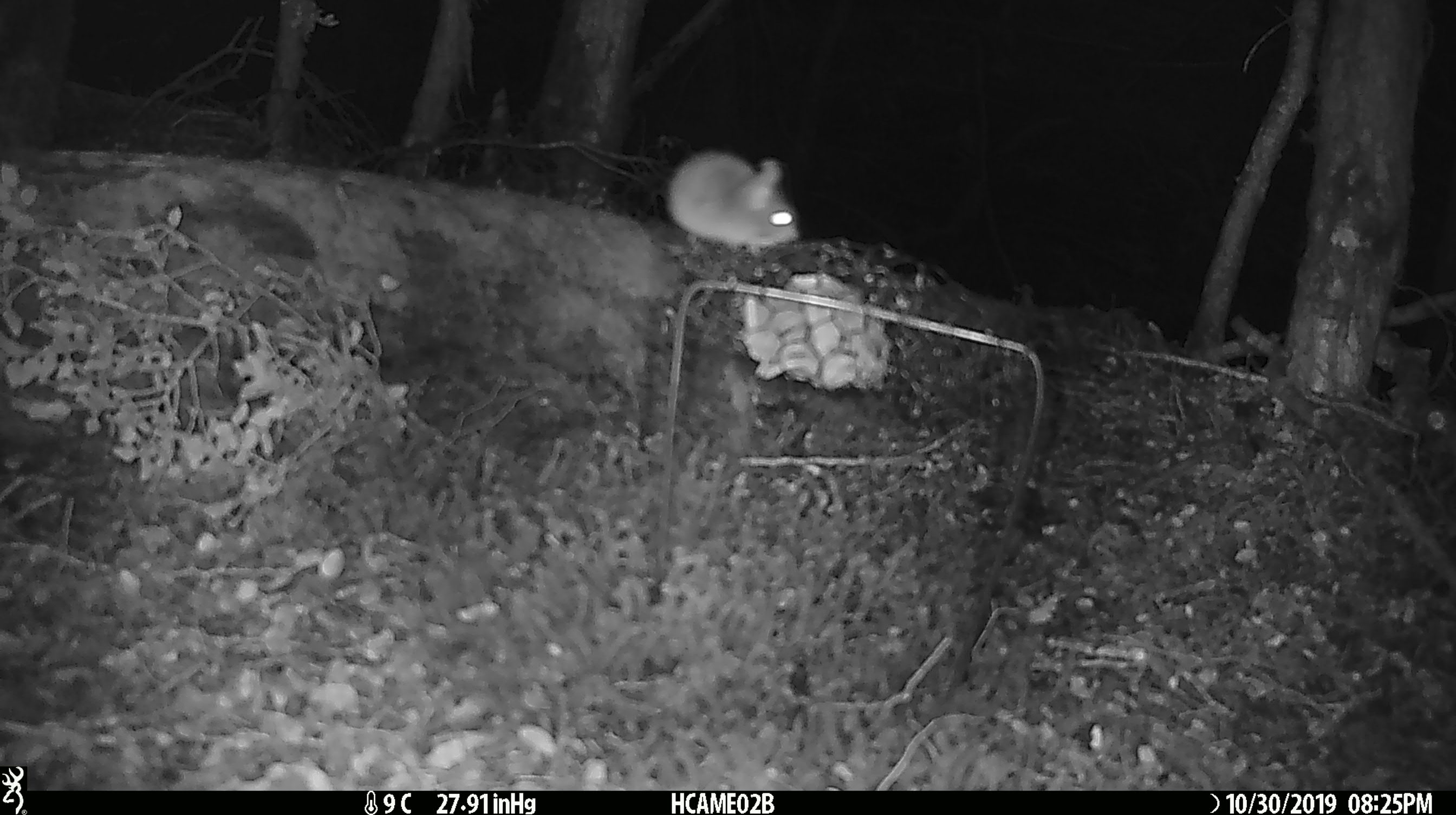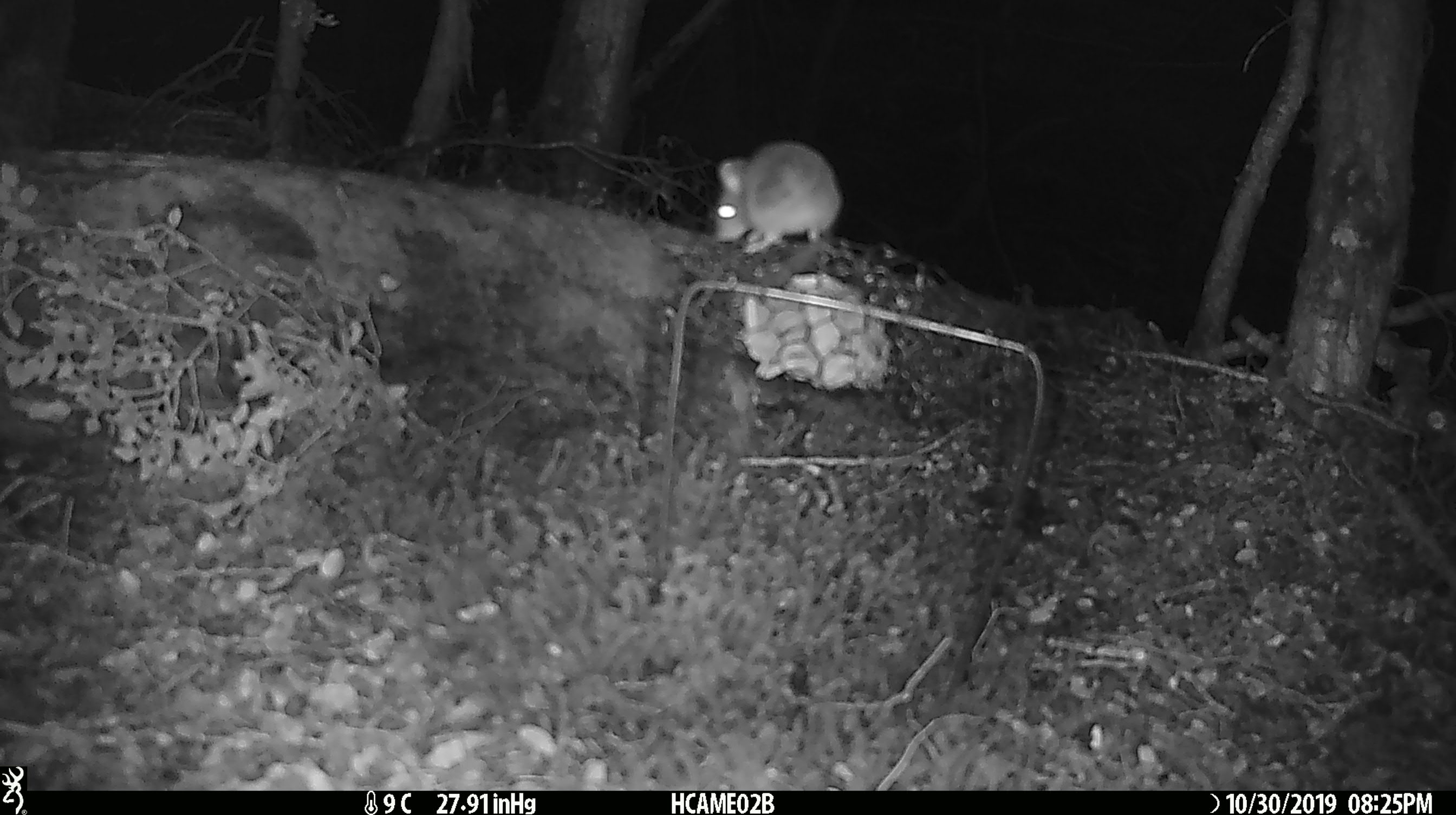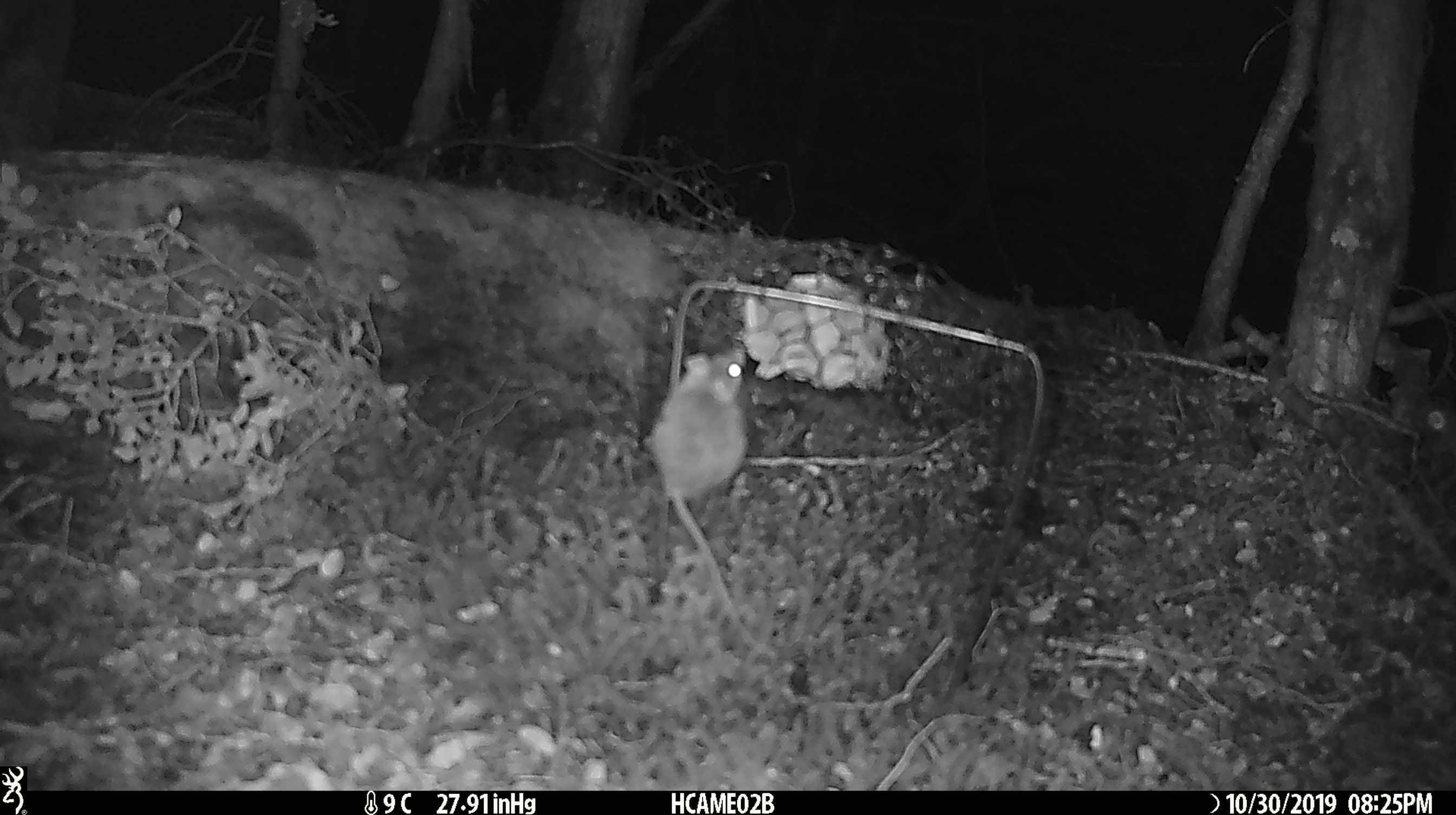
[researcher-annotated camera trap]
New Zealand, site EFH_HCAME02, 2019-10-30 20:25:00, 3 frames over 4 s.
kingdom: Animalia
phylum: Chordata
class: Mammalia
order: Rodentia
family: Muridae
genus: Mus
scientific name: Mus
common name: mouse